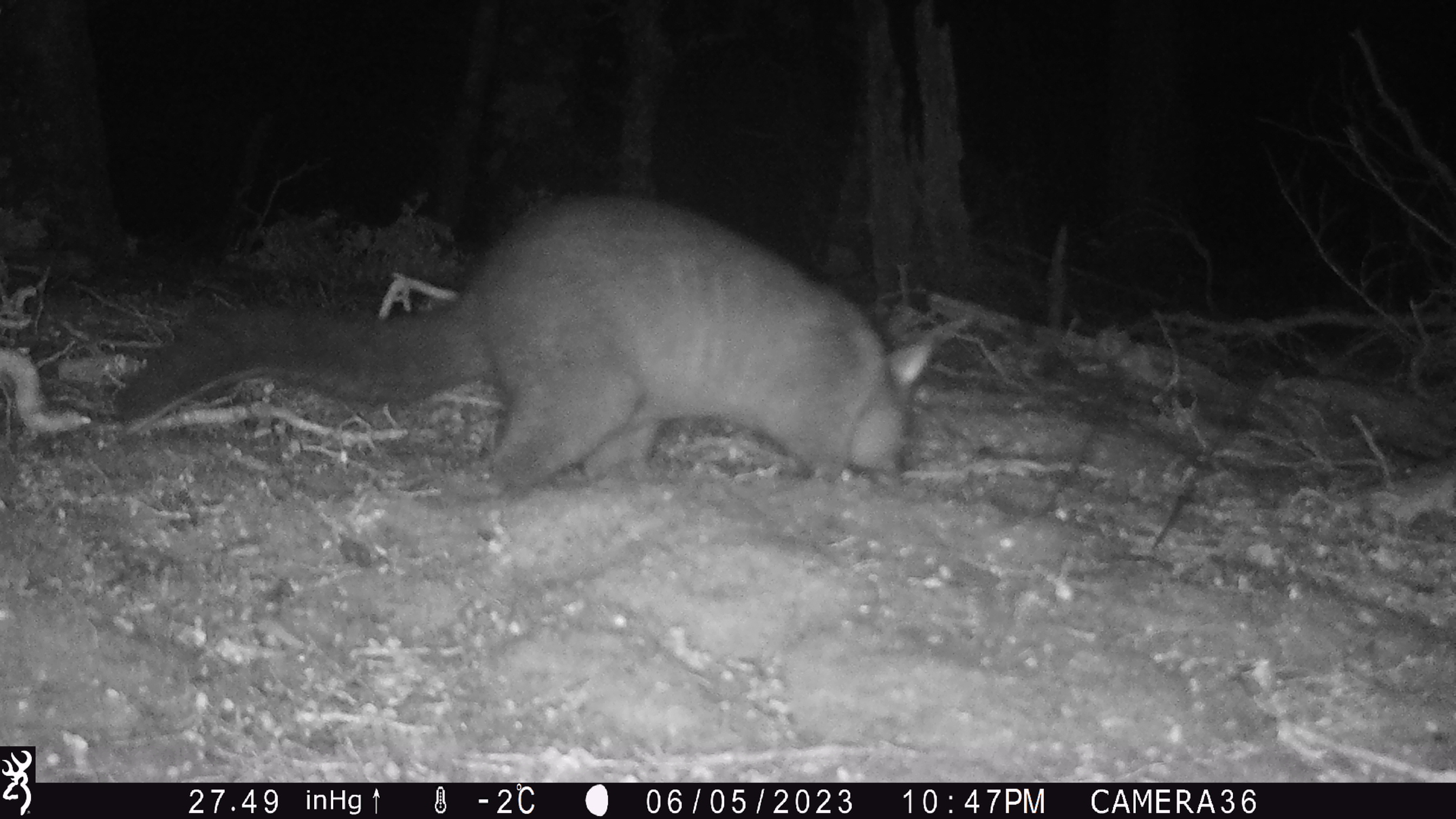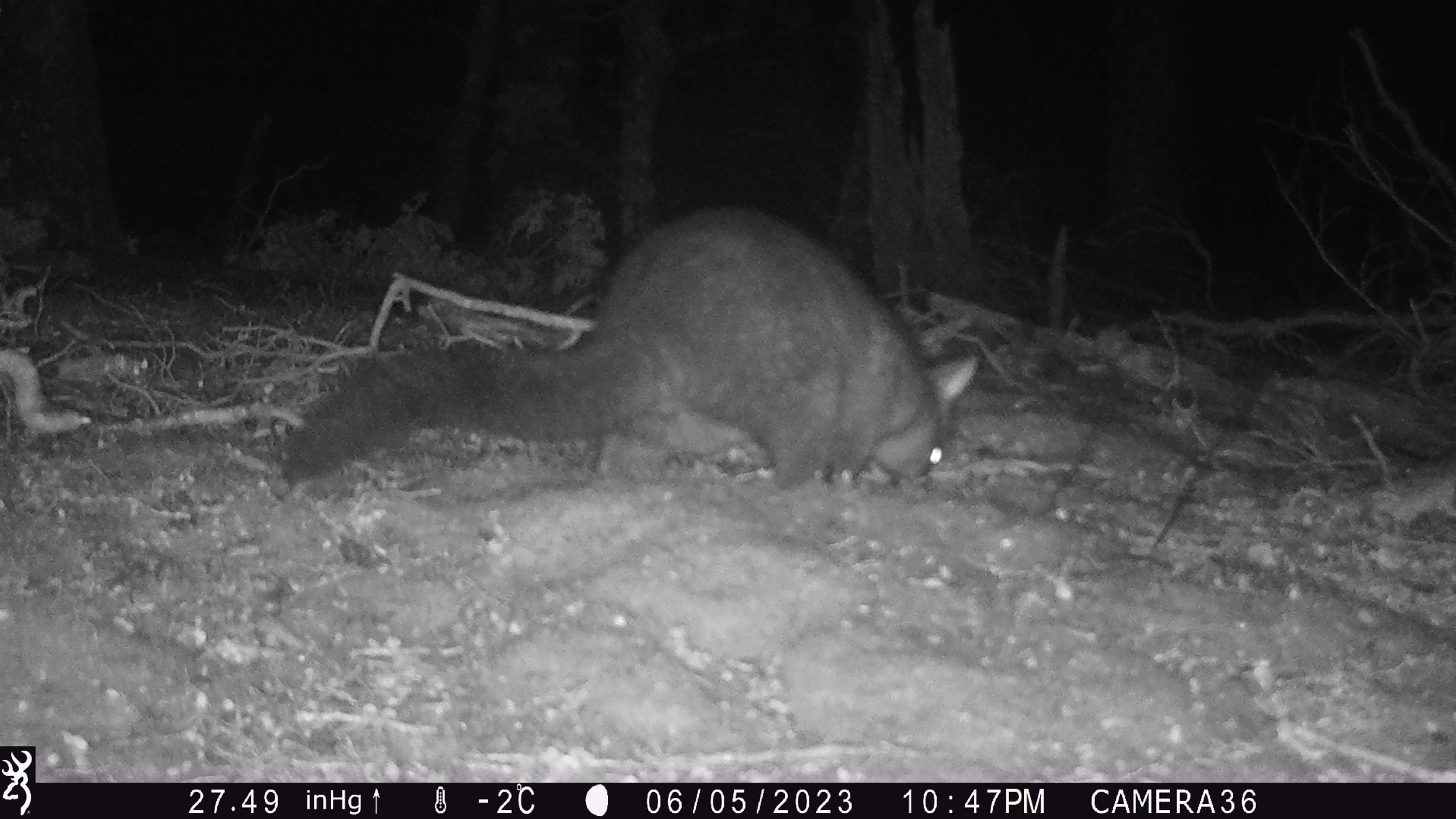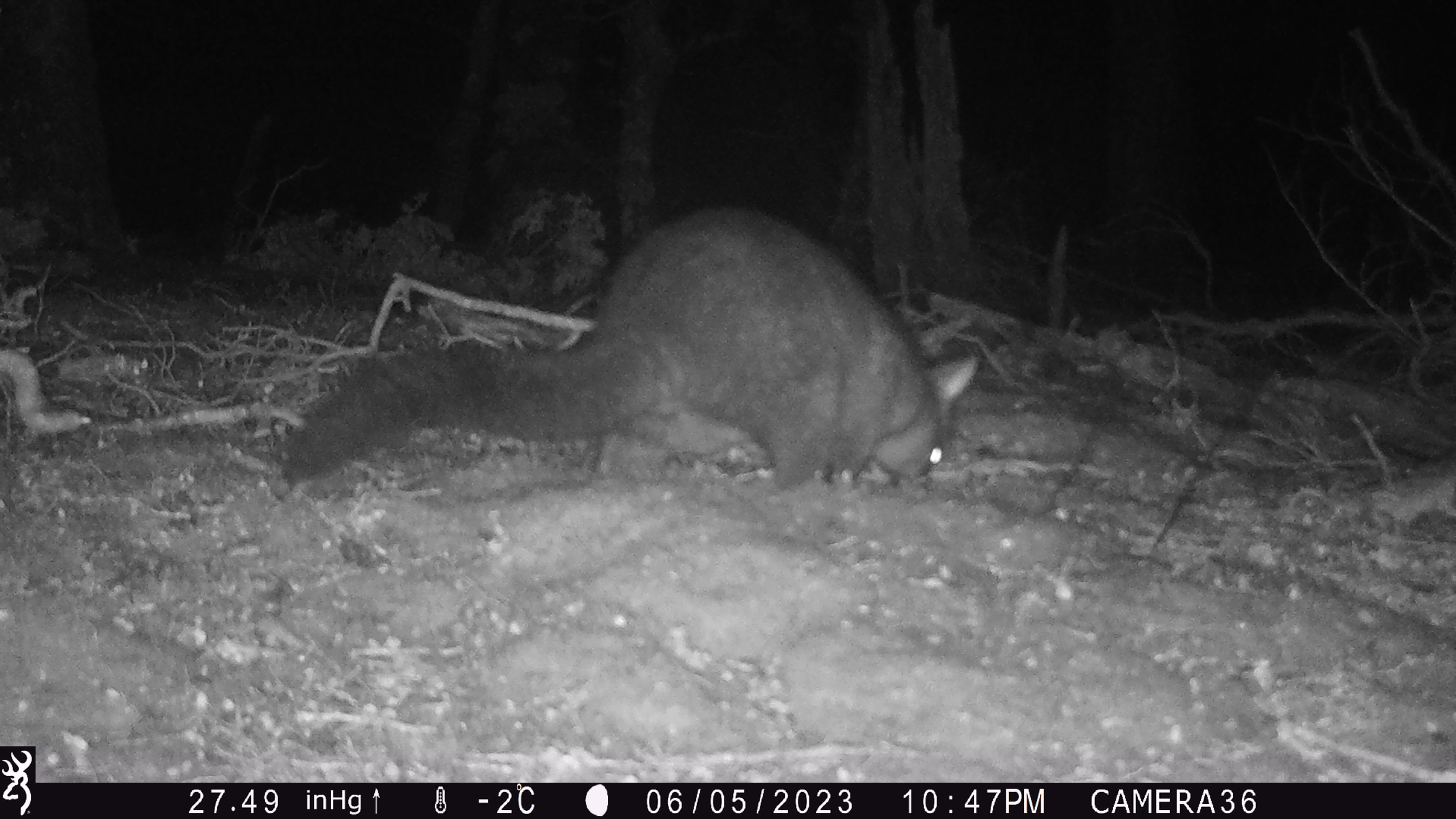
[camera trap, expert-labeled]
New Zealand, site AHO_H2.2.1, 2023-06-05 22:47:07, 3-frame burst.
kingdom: Animalia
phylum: Chordata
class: Mammalia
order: Carnivora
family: Mustelidae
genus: Mustela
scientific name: Mustela erminea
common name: stoat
Stoat (Mustela erminea).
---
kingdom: Animalia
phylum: Chordata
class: Mammalia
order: Diprotodontia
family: Phalangeridae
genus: Trichosurus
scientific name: Trichosurus vulpecula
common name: common brushtail possum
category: possum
Possum (common brushtail possum) (Trichosurus vulpecula).